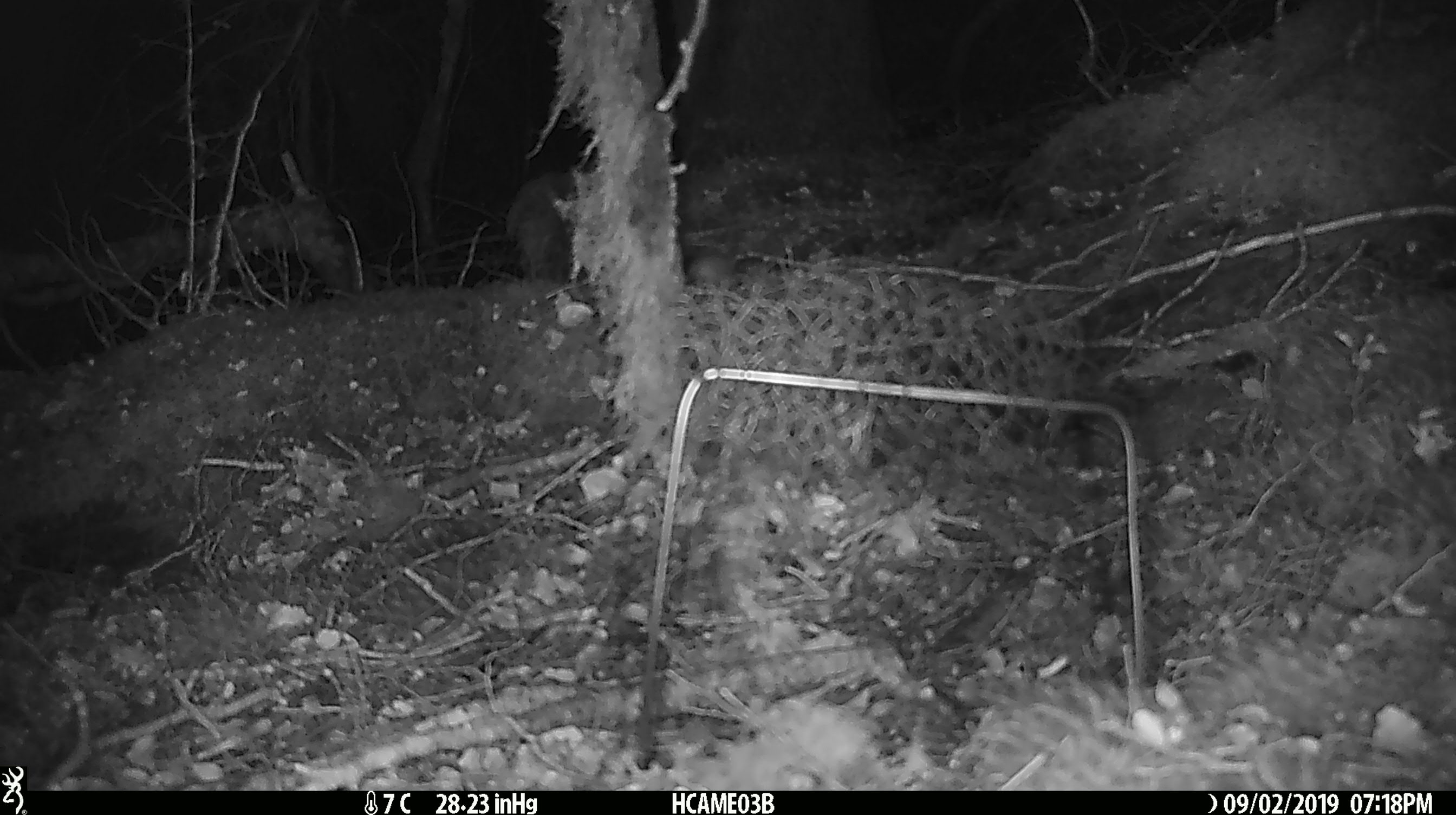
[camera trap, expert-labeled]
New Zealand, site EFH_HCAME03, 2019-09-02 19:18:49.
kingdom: Animalia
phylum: Chordata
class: Mammalia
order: Rodentia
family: Muridae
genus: Mus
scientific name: Mus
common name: mouse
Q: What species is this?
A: Mouse (Mus).